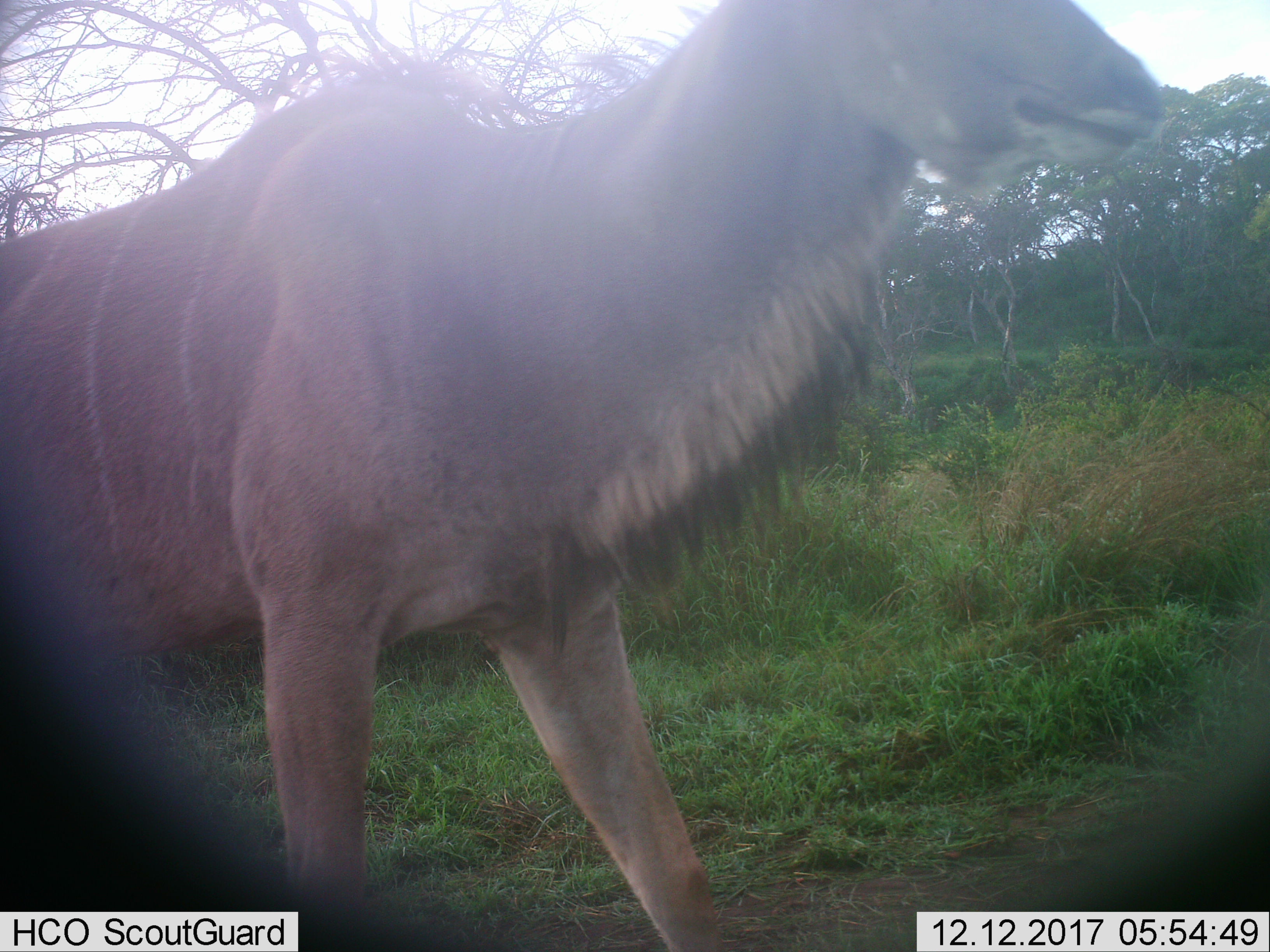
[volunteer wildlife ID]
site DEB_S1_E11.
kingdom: Animalia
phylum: Chordata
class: Mammalia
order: Artiodactyla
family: Bovidae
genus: Tragelaphus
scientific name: Tragelaphus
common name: kudu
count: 1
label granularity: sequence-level